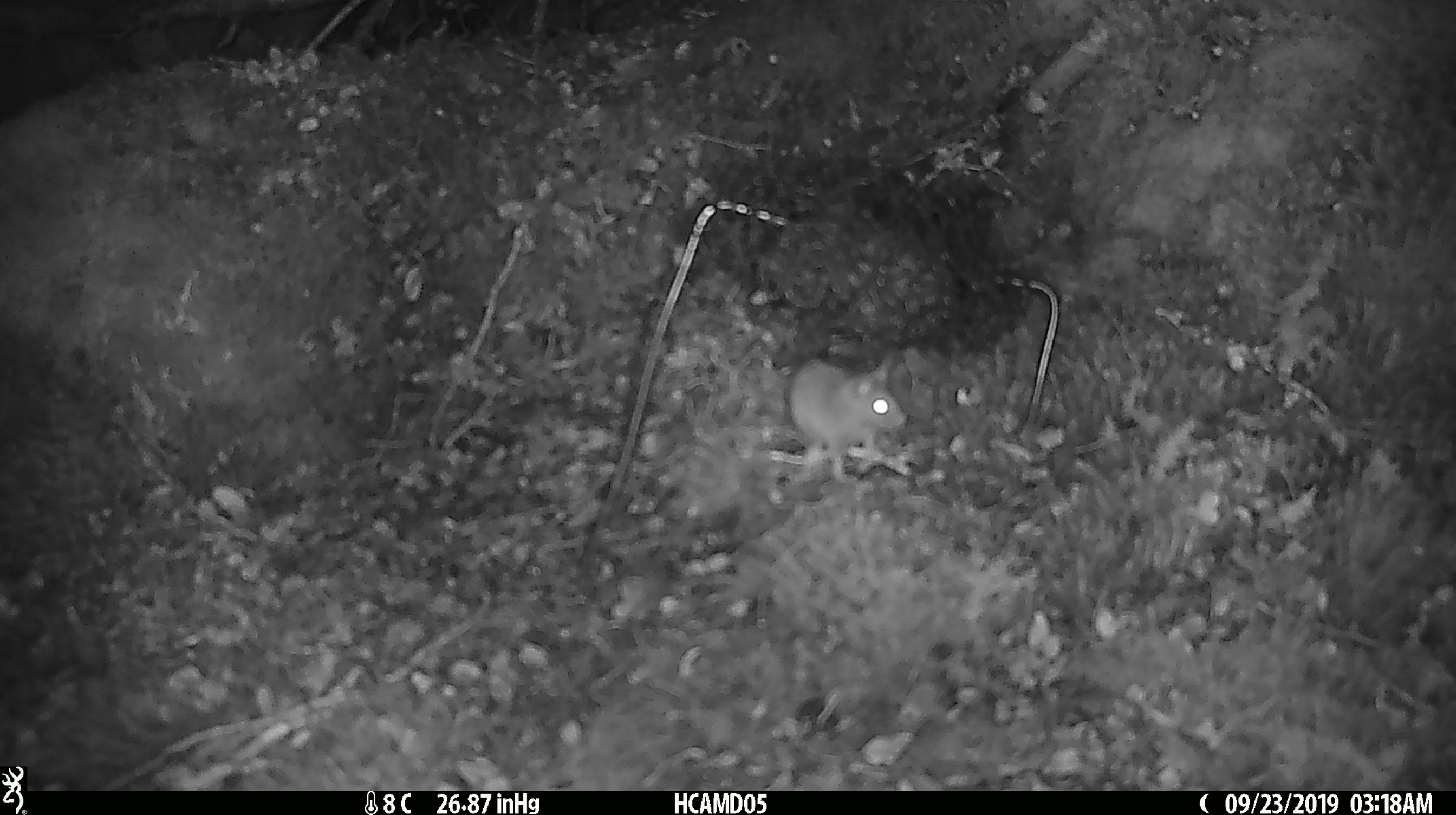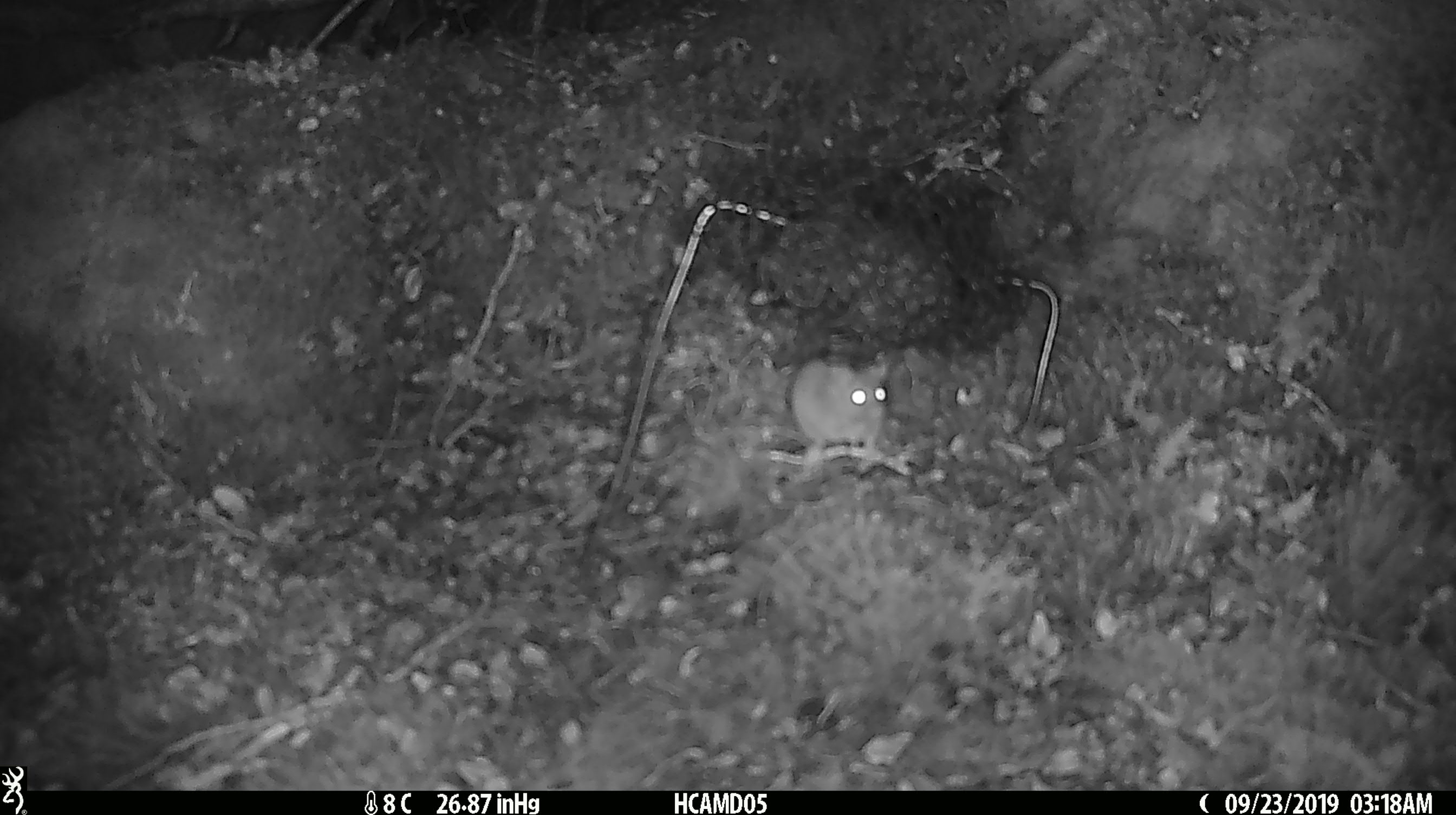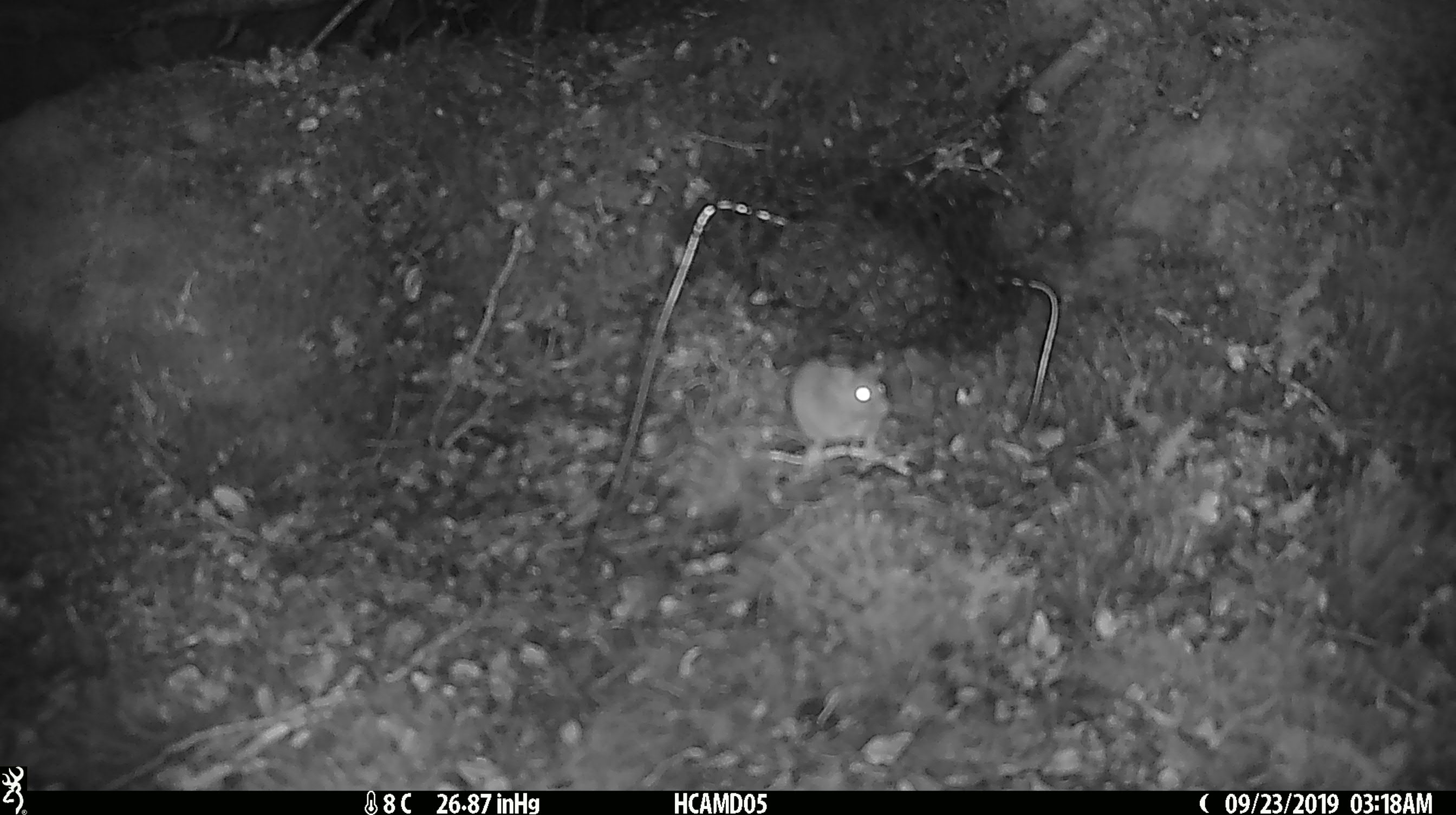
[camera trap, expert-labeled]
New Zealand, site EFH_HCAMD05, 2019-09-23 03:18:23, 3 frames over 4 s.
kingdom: Animalia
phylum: Chordata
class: Mammalia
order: Rodentia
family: Muridae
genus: Mus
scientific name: Mus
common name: mouse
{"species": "mouse (Mus)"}